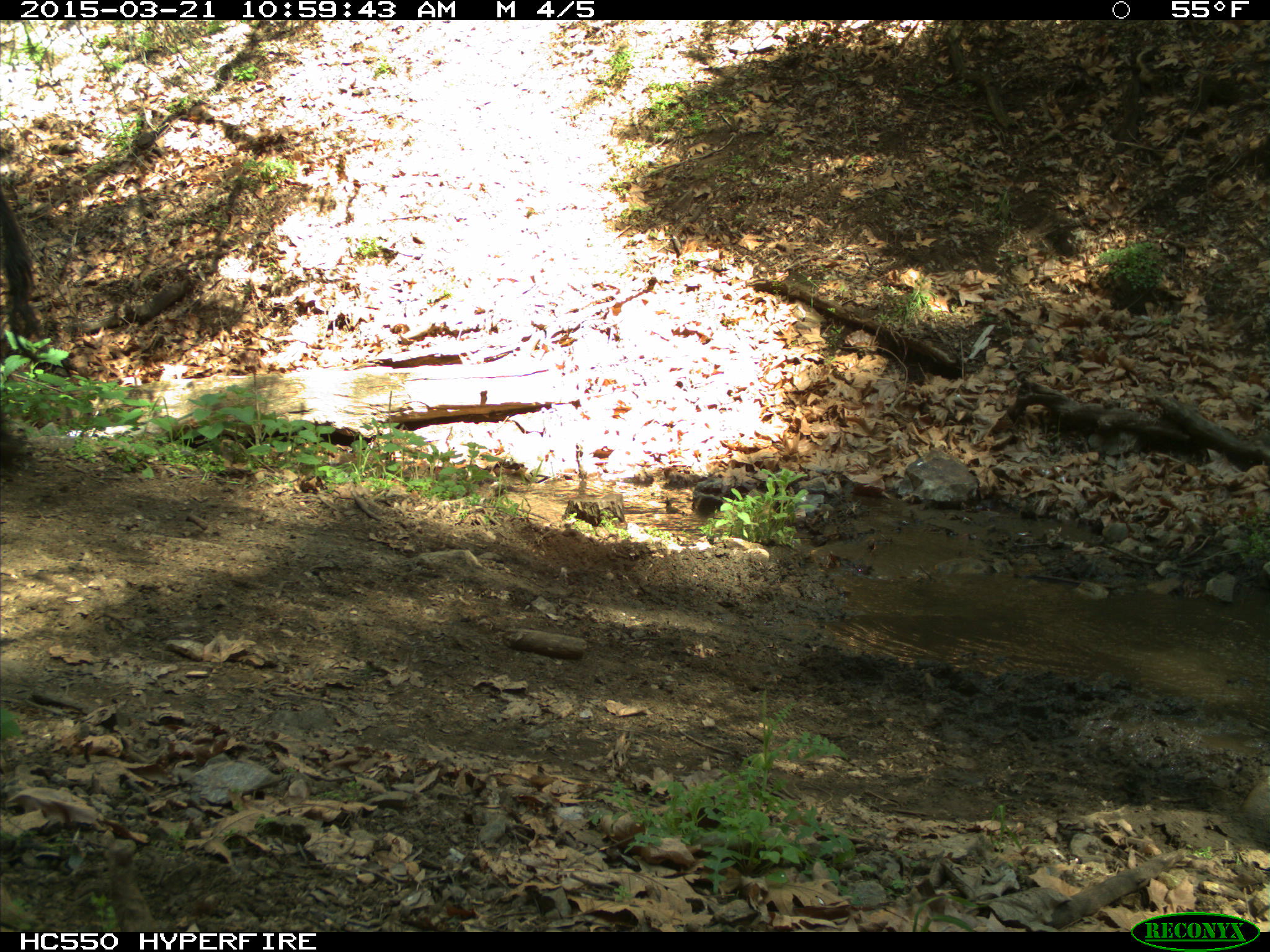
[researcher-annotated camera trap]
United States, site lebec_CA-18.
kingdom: Animalia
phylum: Chordata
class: Mammalia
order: Artiodactyla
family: Bovidae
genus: Bos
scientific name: Bos taurus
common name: domestic cow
Bos taurus (domestic cow).